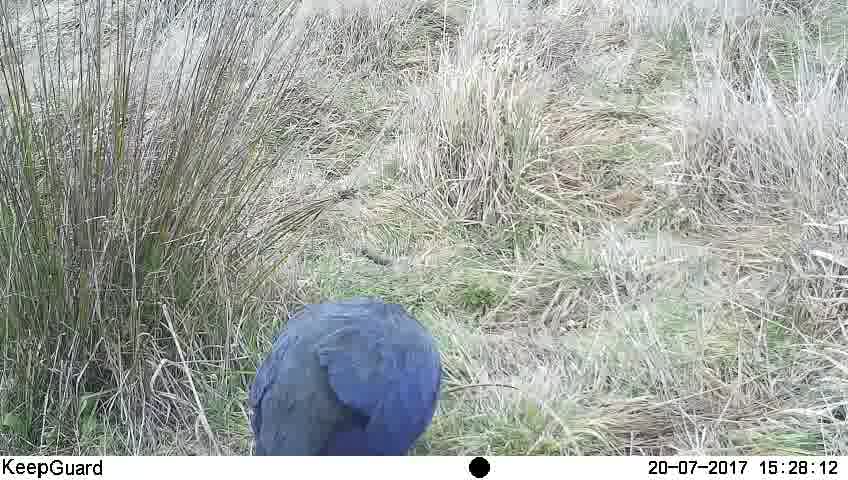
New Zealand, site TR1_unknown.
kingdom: Animalia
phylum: Chordata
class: Aves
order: Gruiformes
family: Rallidae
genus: Porphyrio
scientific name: Porphyrio mantelli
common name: takahe